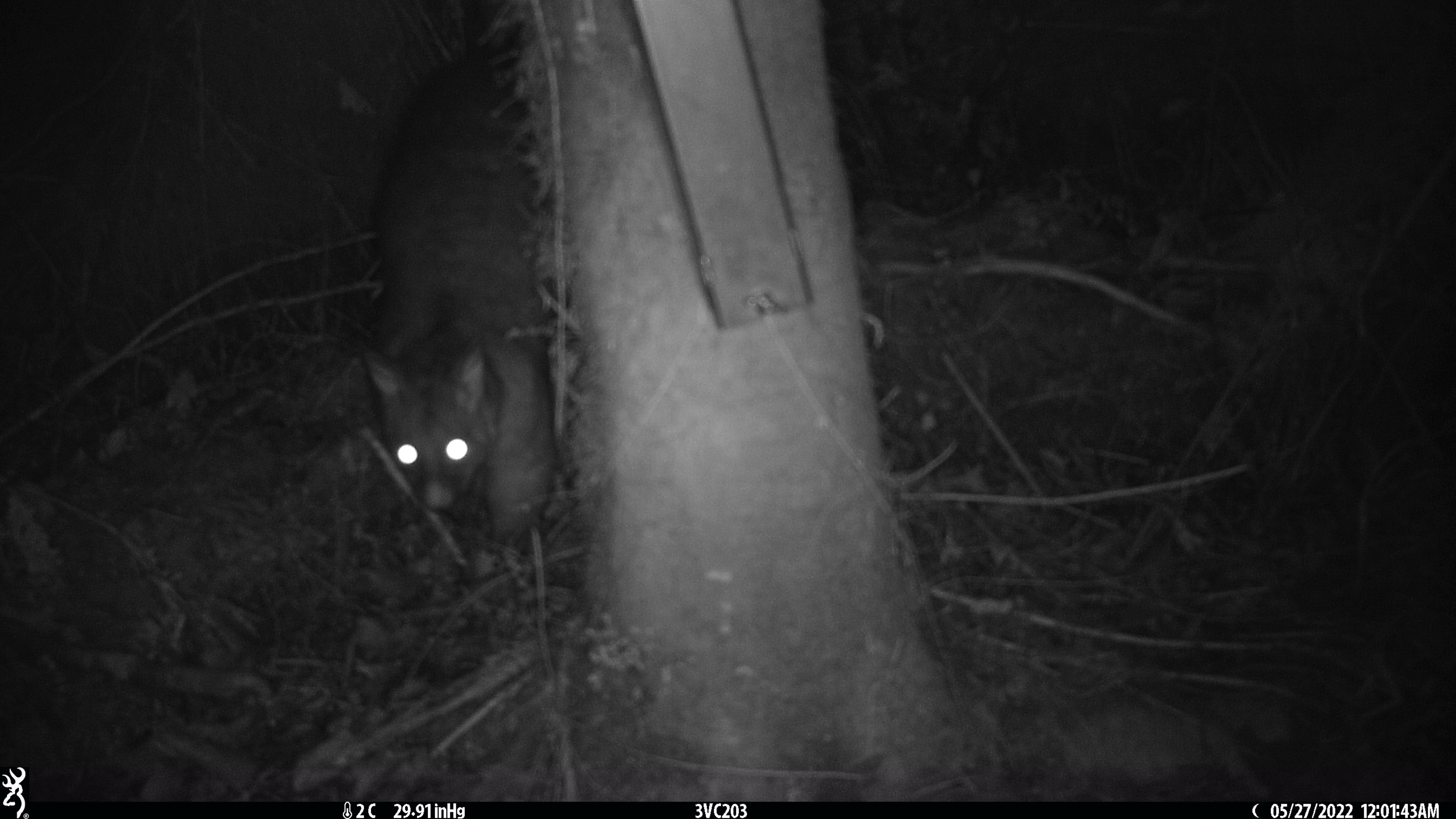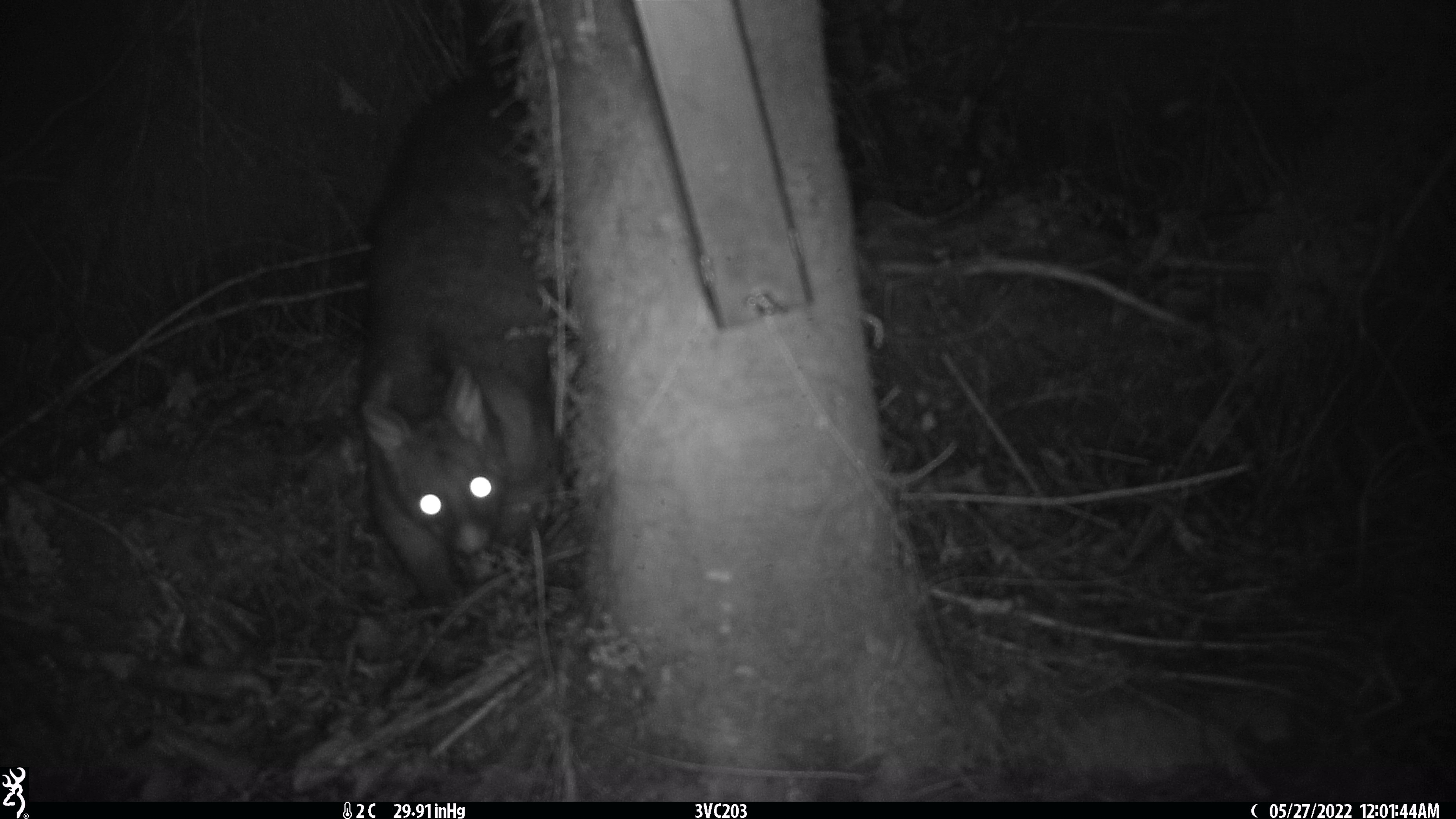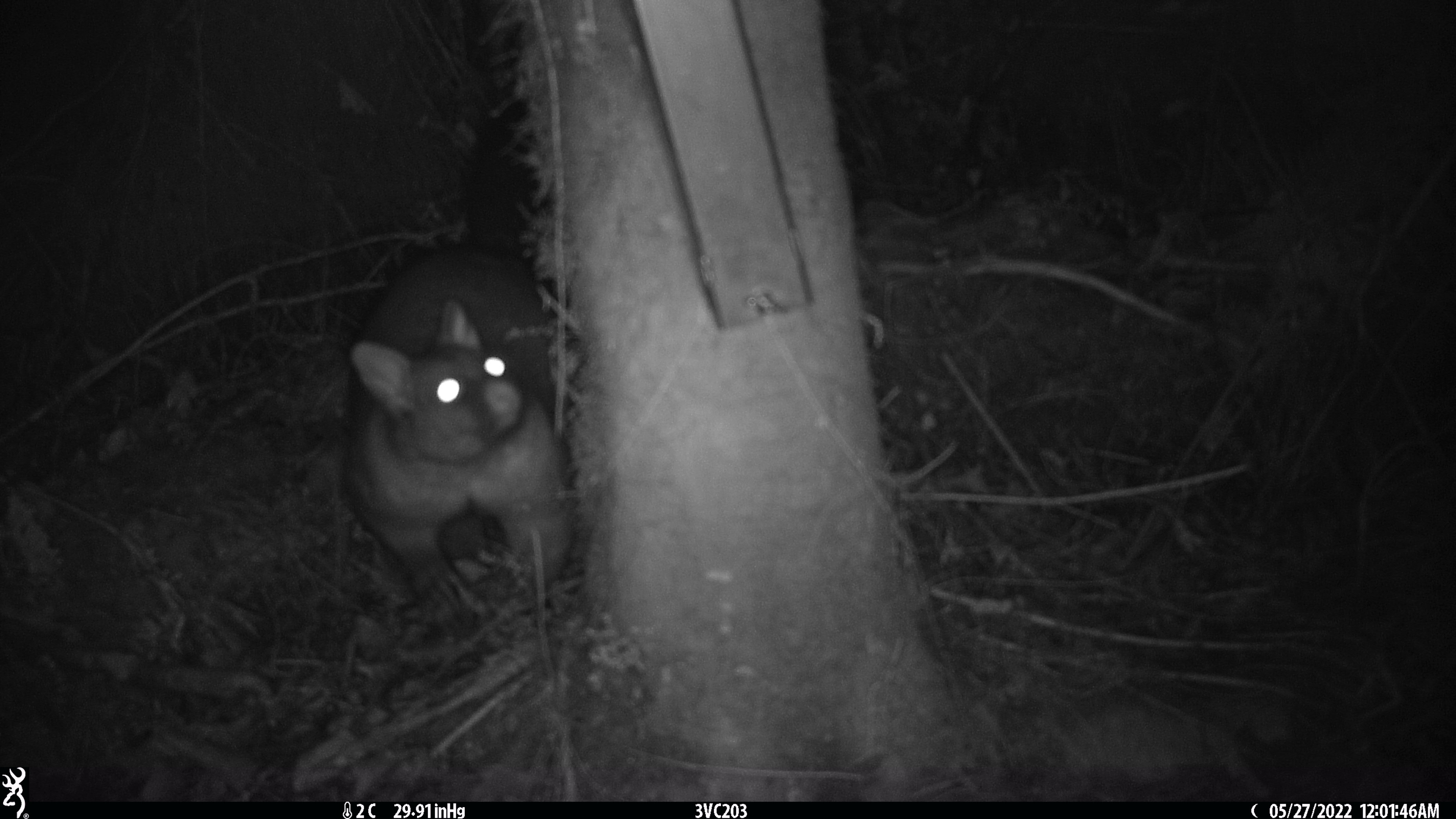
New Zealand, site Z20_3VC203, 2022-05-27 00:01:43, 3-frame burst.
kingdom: Animalia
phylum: Chordata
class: Mammalia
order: Diprotodontia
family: Phalangeridae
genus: Trichosurus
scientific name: Trichosurus vulpecula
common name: common brushtail possum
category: possum